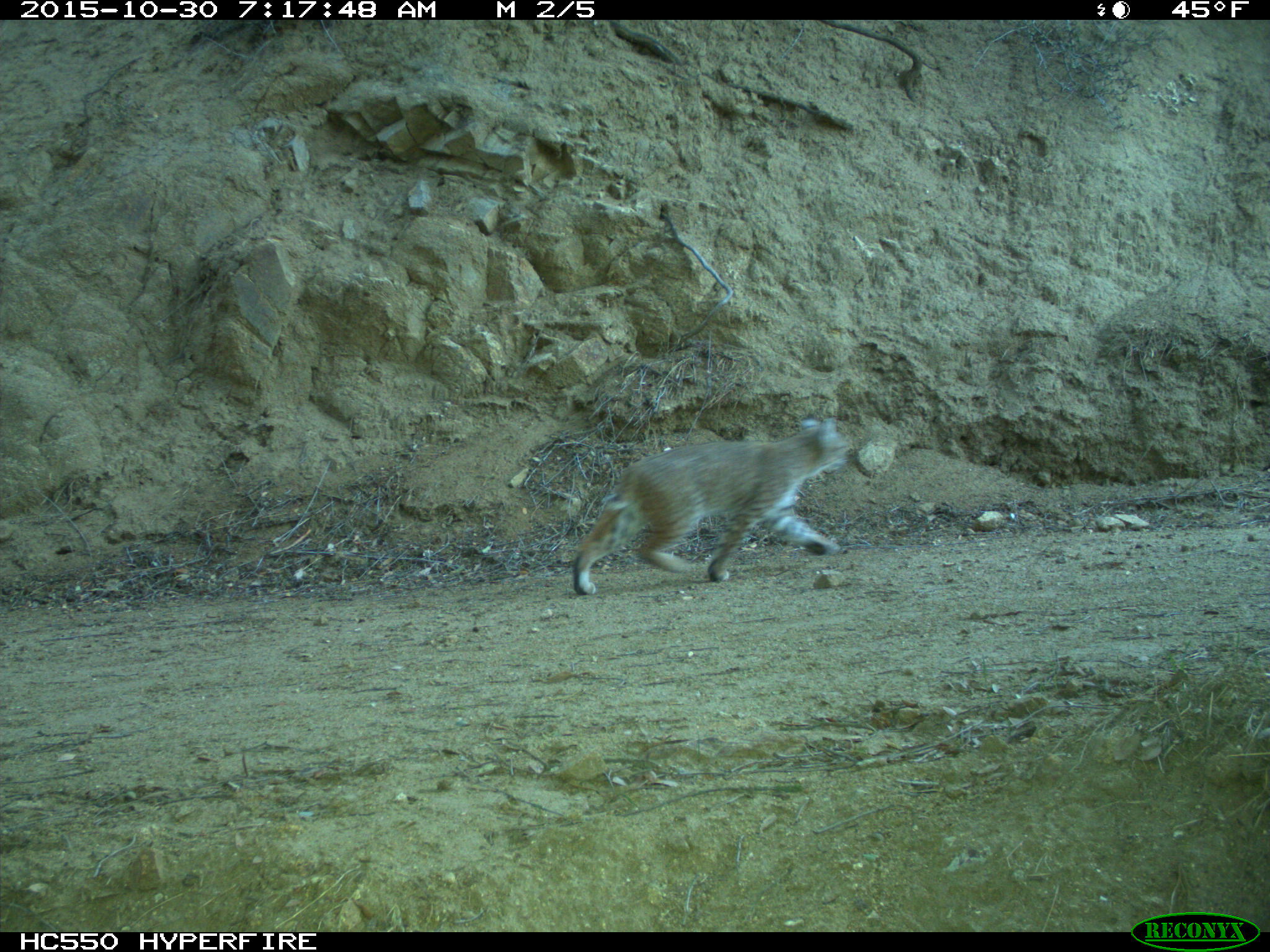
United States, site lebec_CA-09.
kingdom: Animalia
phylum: Chordata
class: Mammalia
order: Carnivora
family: Felidae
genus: Lynx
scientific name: Lynx rufus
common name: bobcat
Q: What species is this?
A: Lynx rufus (bobcat).